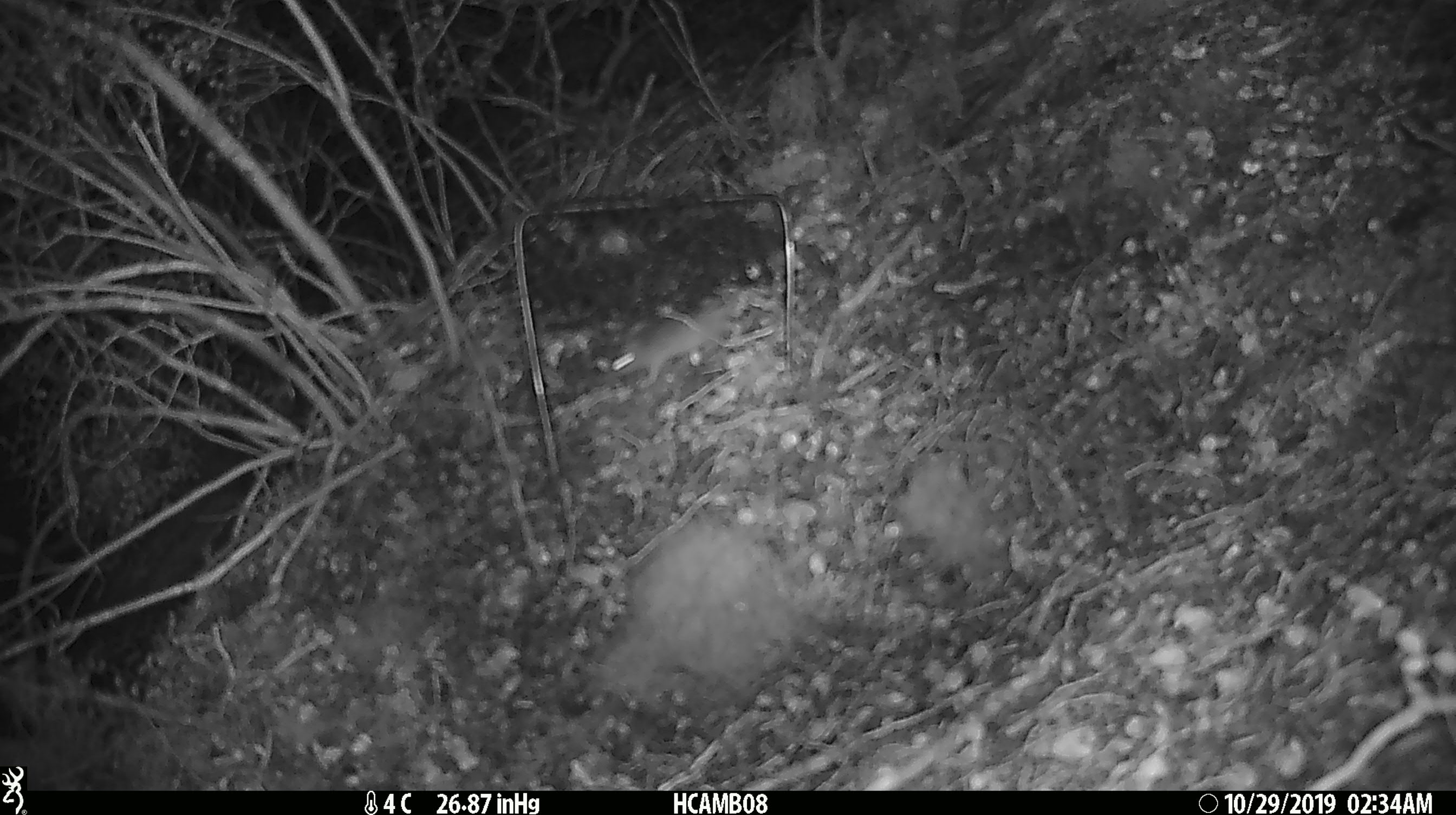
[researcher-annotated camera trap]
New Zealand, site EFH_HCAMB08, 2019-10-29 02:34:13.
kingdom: Animalia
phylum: Chordata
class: Mammalia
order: Rodentia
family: Muridae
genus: Mus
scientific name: Mus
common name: mouse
Mouse (Mus).